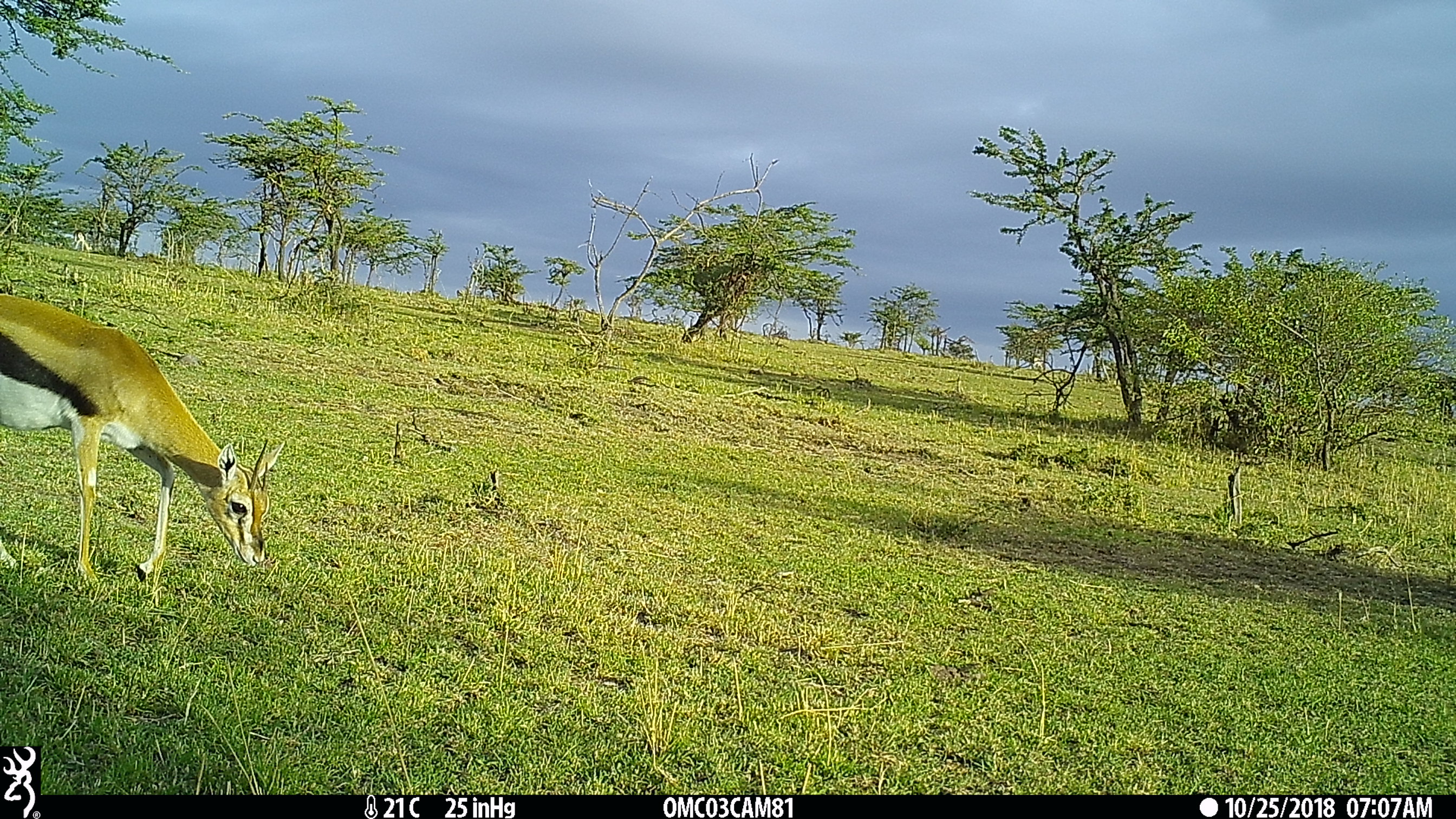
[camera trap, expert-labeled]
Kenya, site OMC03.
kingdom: Animalia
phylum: Chordata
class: Mammalia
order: Artiodactyla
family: Bovidae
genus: Eudorcas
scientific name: Eudorcas thomsonii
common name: thomon's gazelle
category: gazelle thomsons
Gazelle thomsons (thomon's gazelle) (Eudorcas thomsonii).